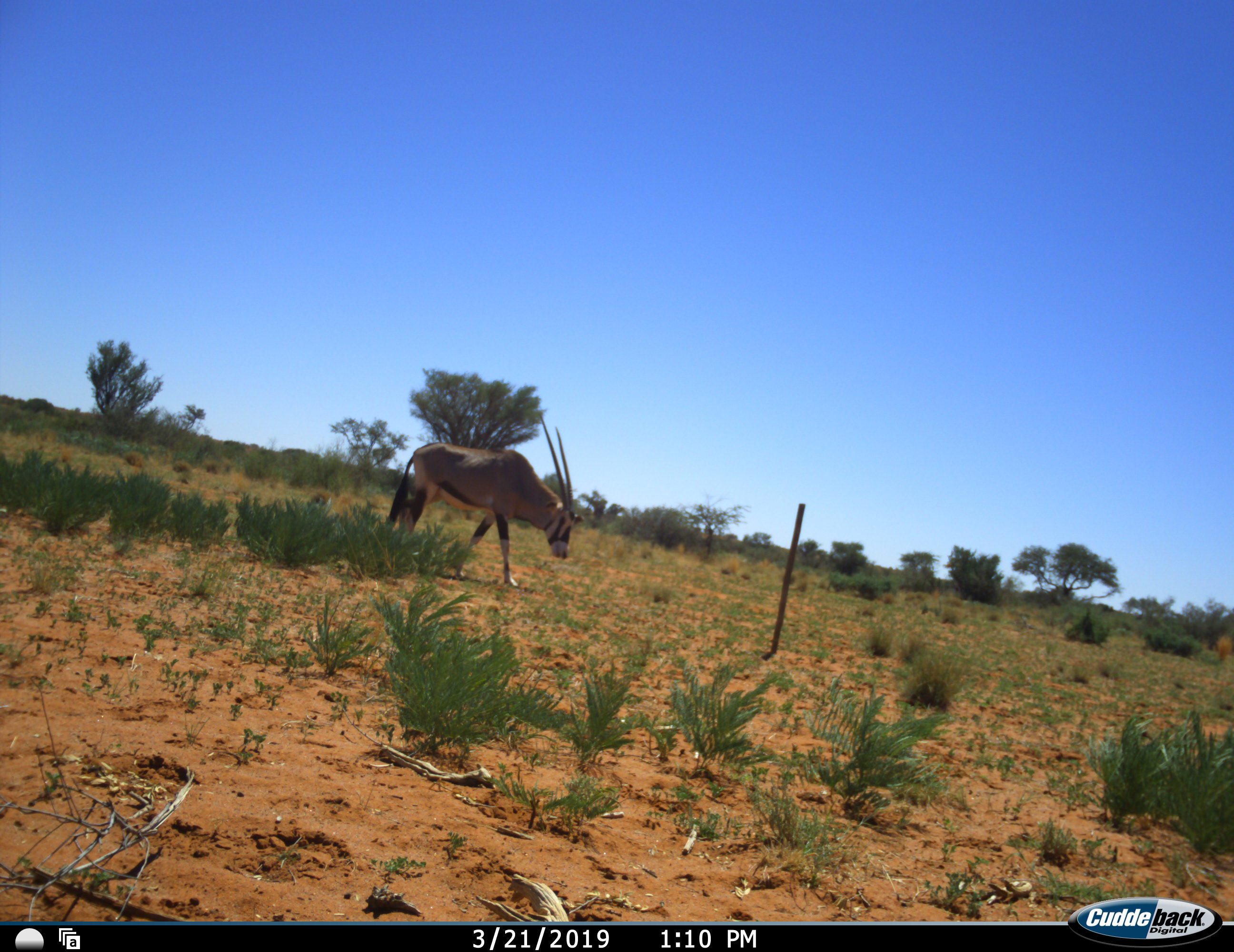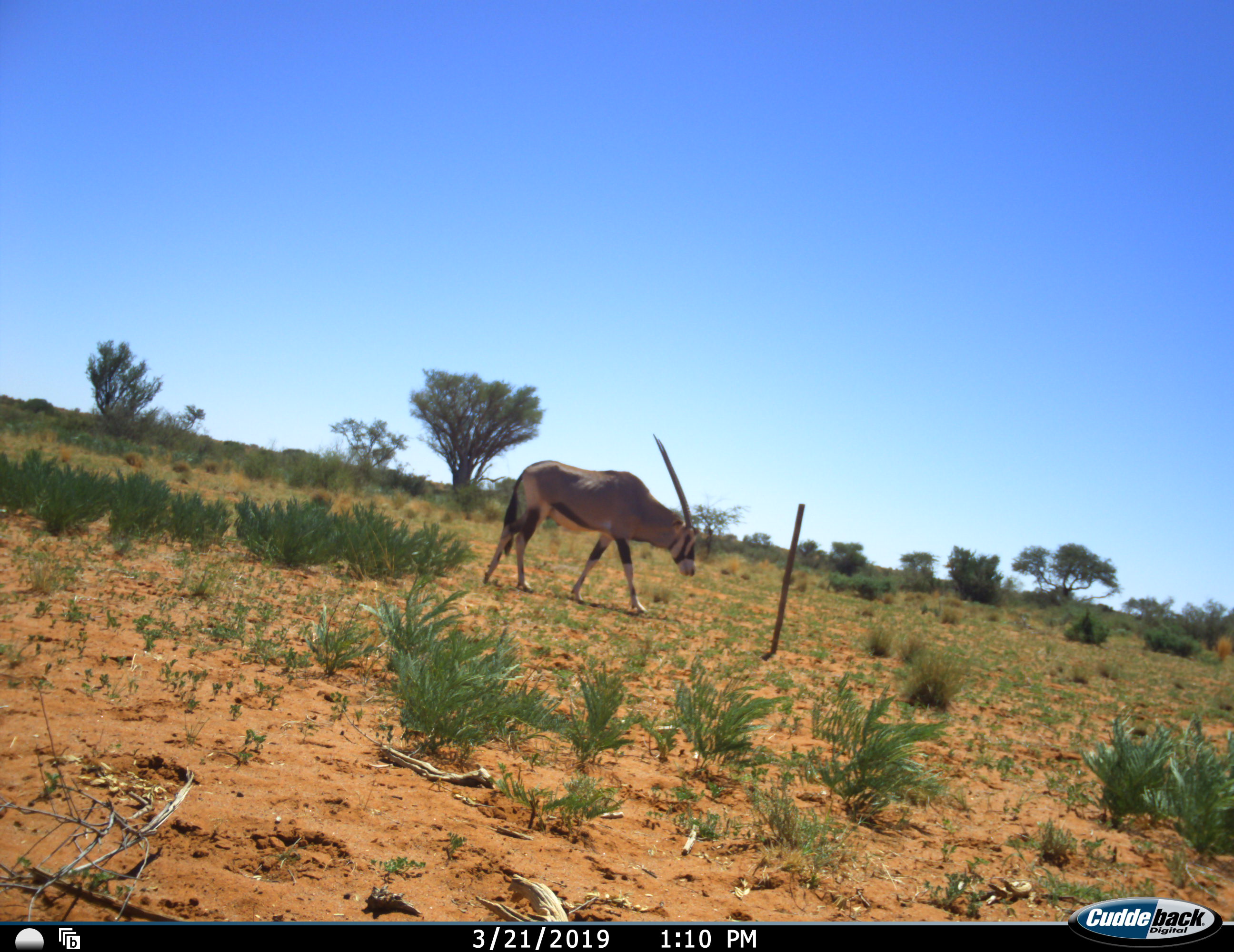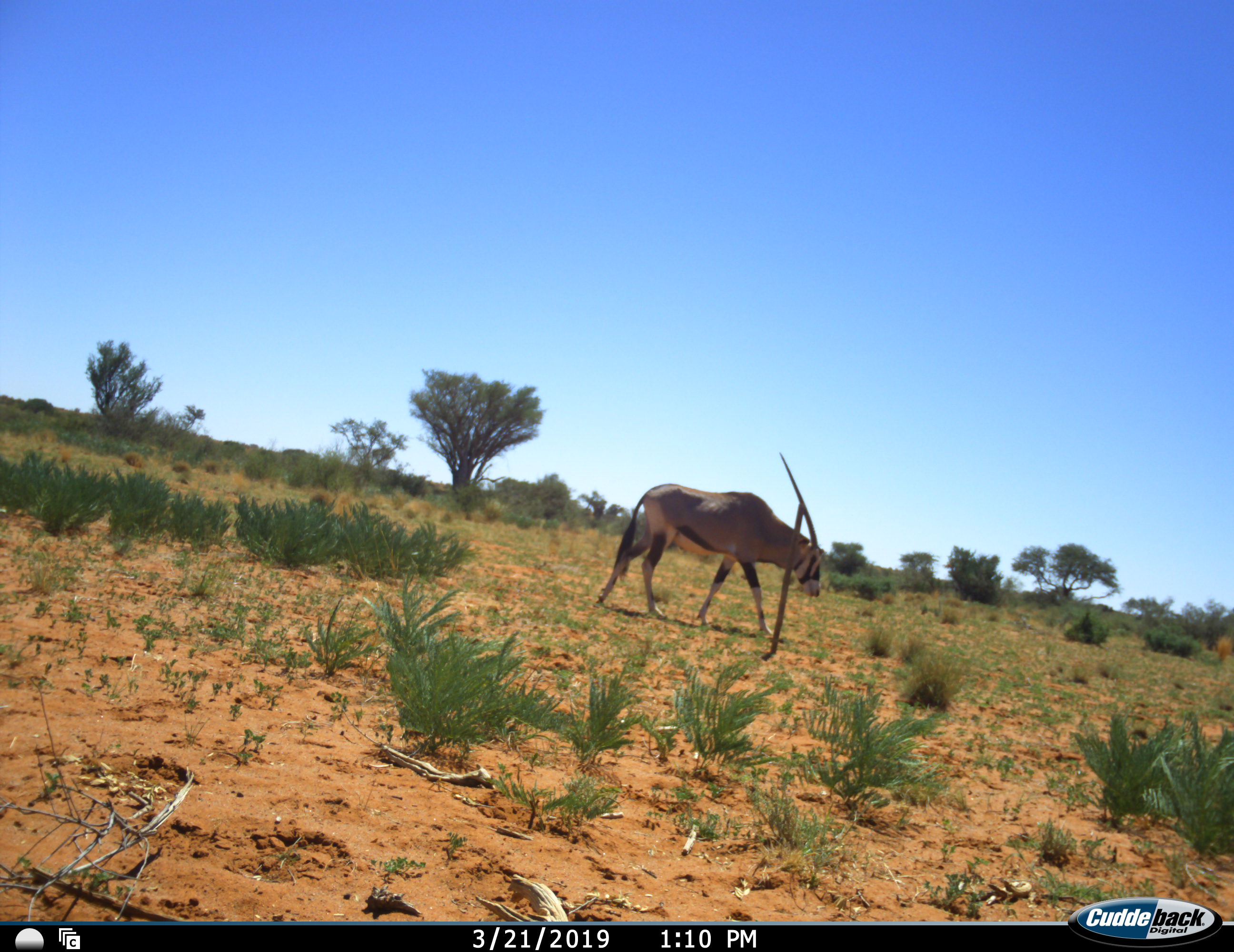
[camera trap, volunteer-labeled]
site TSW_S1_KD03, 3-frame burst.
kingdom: Animalia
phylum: Chordata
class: Mammalia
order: Artiodactyla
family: Bovidae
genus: Oryx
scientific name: Oryx gazella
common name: gemsbok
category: oryx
Oryx (gemsbok) (Oryx gazella), count 1. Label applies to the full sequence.